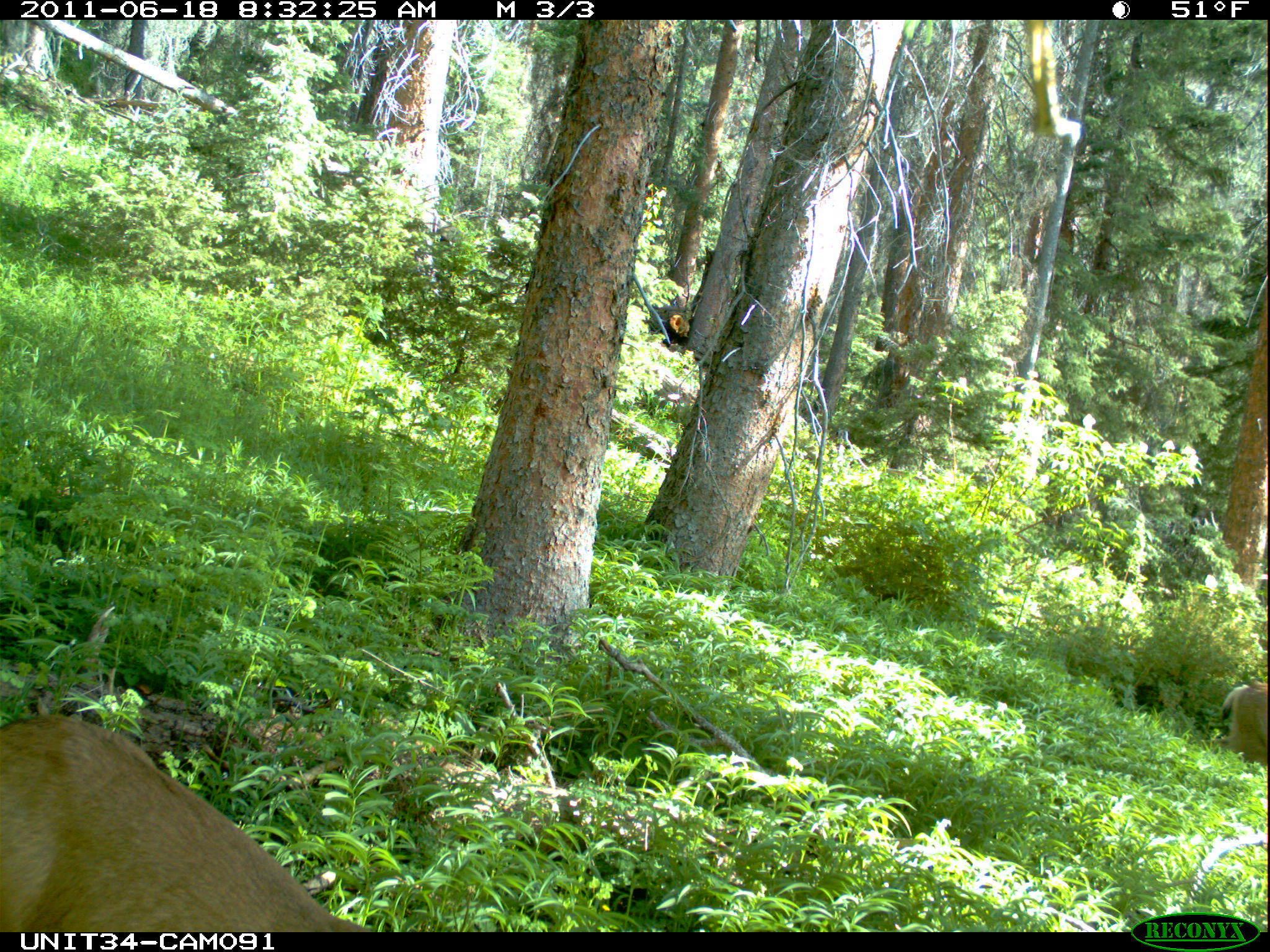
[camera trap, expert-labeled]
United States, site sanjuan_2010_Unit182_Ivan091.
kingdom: Animalia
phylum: Chordata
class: Mammalia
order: Artiodactyla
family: Cervidae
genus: Odocoileus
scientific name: Odocoileus hemionus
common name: mule deer